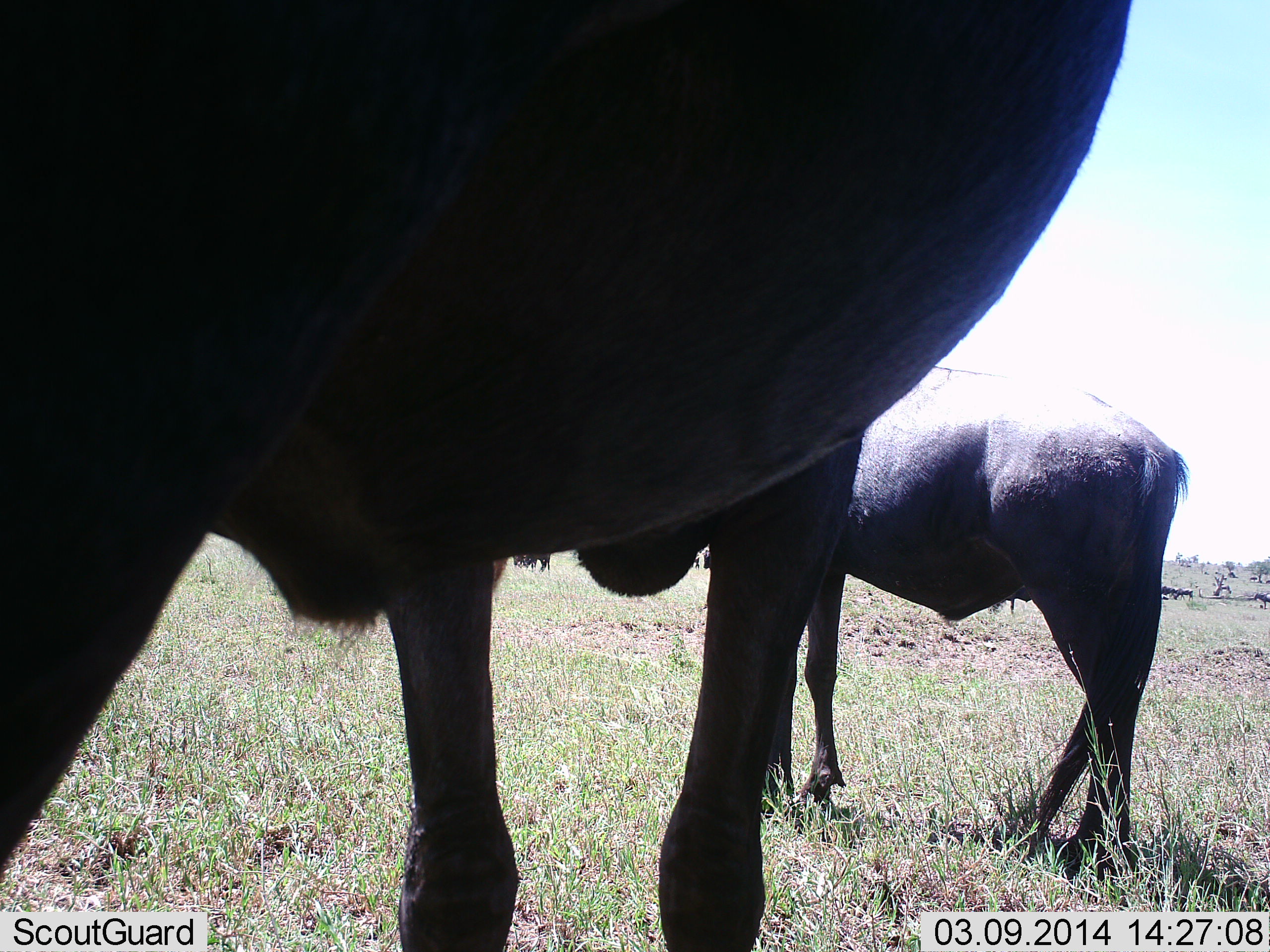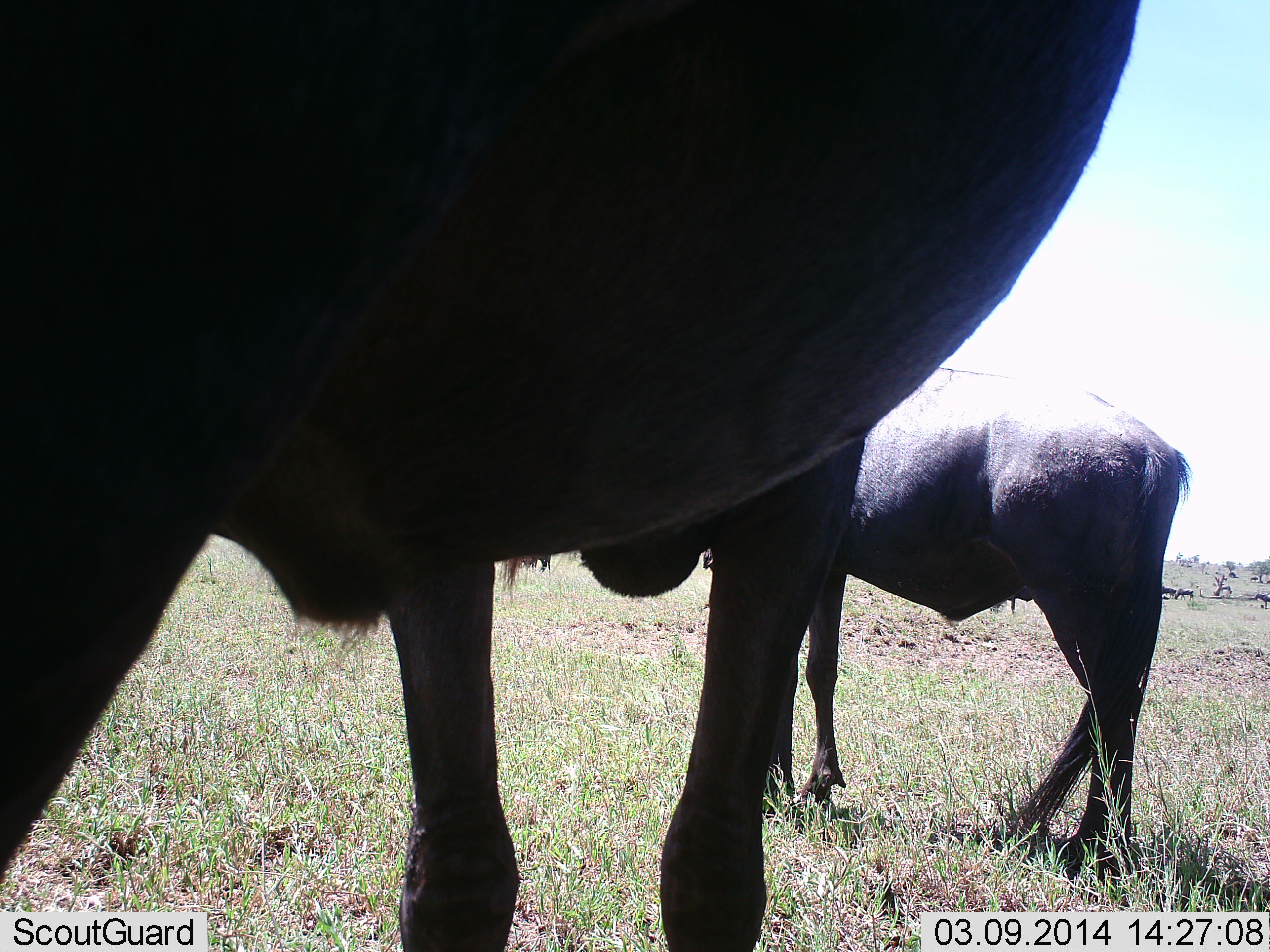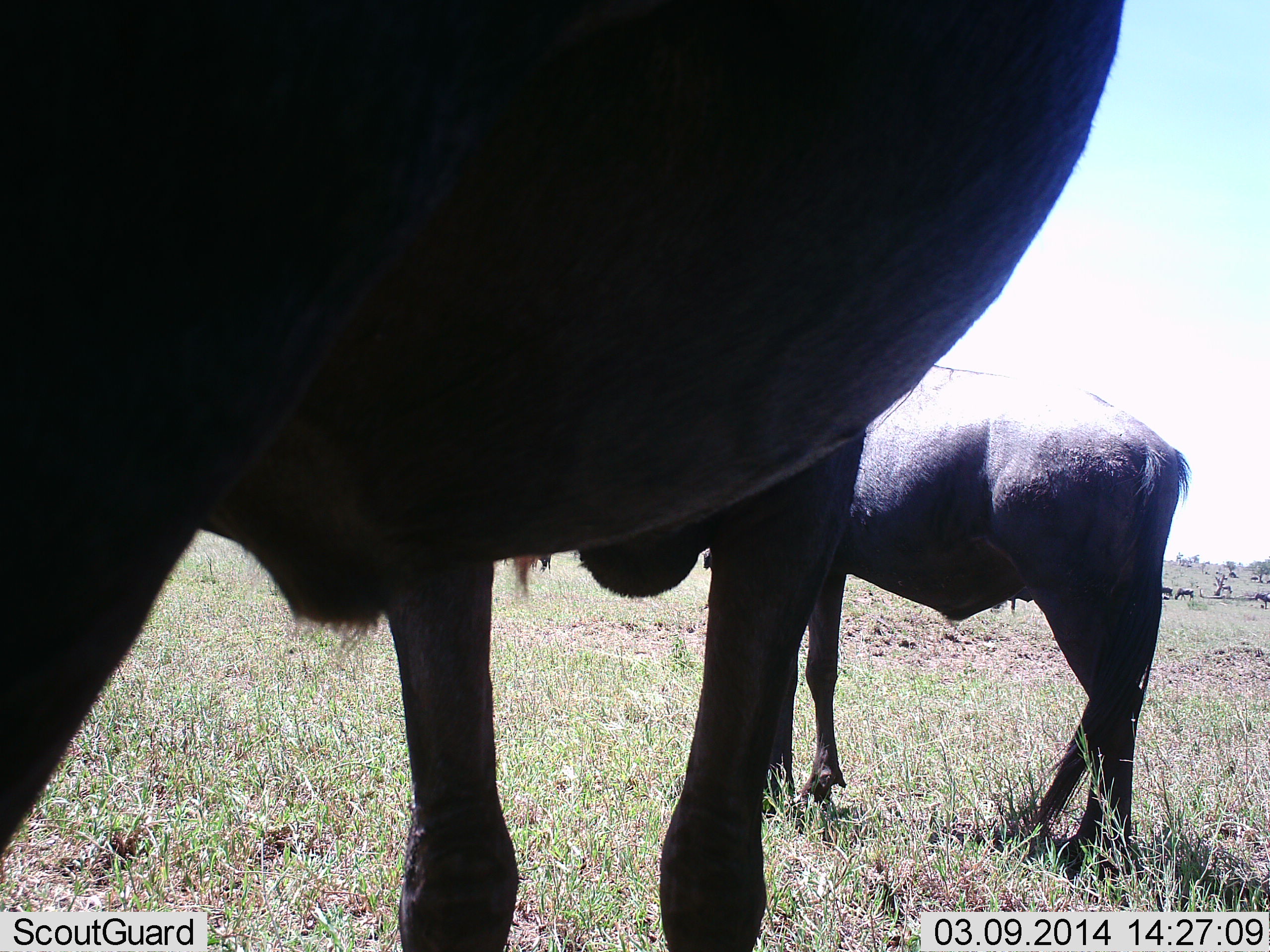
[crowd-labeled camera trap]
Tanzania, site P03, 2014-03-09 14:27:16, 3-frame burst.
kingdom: Animalia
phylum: Chordata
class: Mammalia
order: Artiodactyla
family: Bovidae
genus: Connochaetes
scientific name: Connochaetes taurinus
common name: blue wildebeest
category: wildebeest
Wildebeest (blue wildebeest) (Connochaetes taurinus), count 2. Behavior (volunteer vote fractions): standing 100%, resting 0%, moving 0%, interacting 0%. Young present (vote fraction): 0%. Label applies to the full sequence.